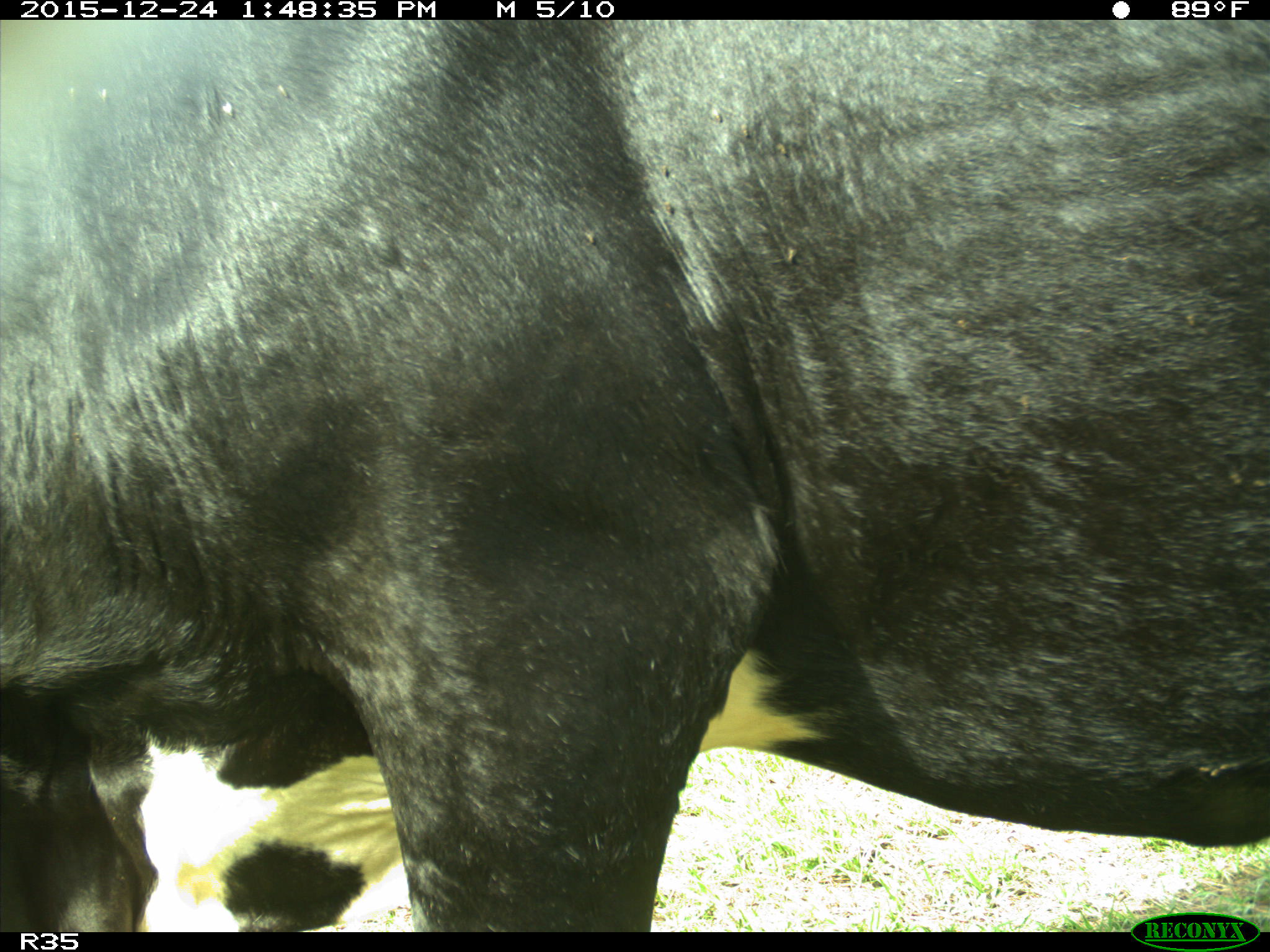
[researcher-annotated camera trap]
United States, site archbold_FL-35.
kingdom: Animalia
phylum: Chordata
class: Mammalia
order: Artiodactyla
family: Bovidae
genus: Bos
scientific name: Bos taurus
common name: domestic cow